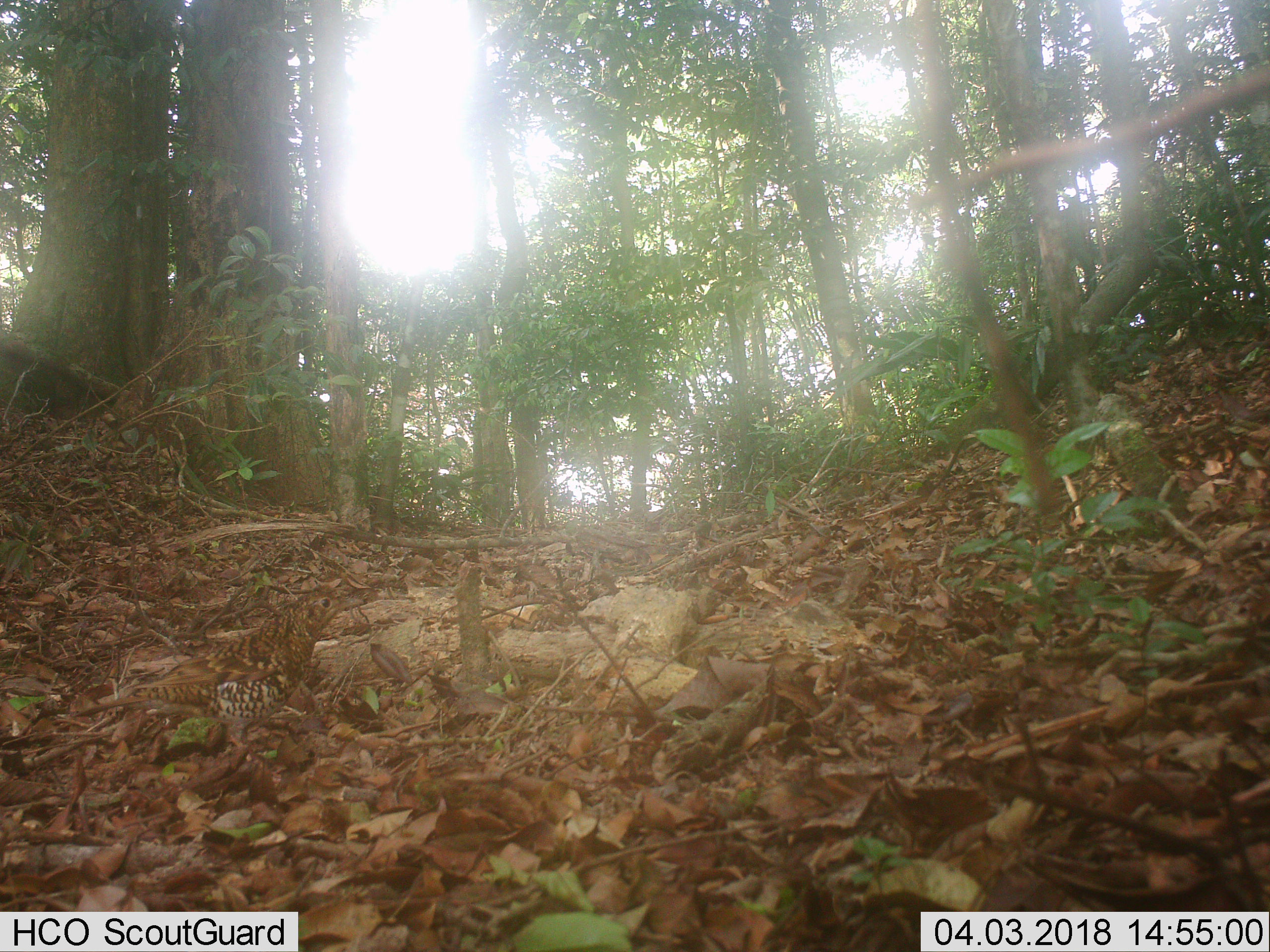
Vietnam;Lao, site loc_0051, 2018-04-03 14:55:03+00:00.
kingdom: Animalia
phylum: Chordata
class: Aves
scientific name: Aves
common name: bird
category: unidentified bird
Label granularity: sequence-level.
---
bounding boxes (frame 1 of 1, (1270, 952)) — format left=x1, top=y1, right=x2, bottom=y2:
unidentified bird: left=72, top=589, right=369, bottom=779